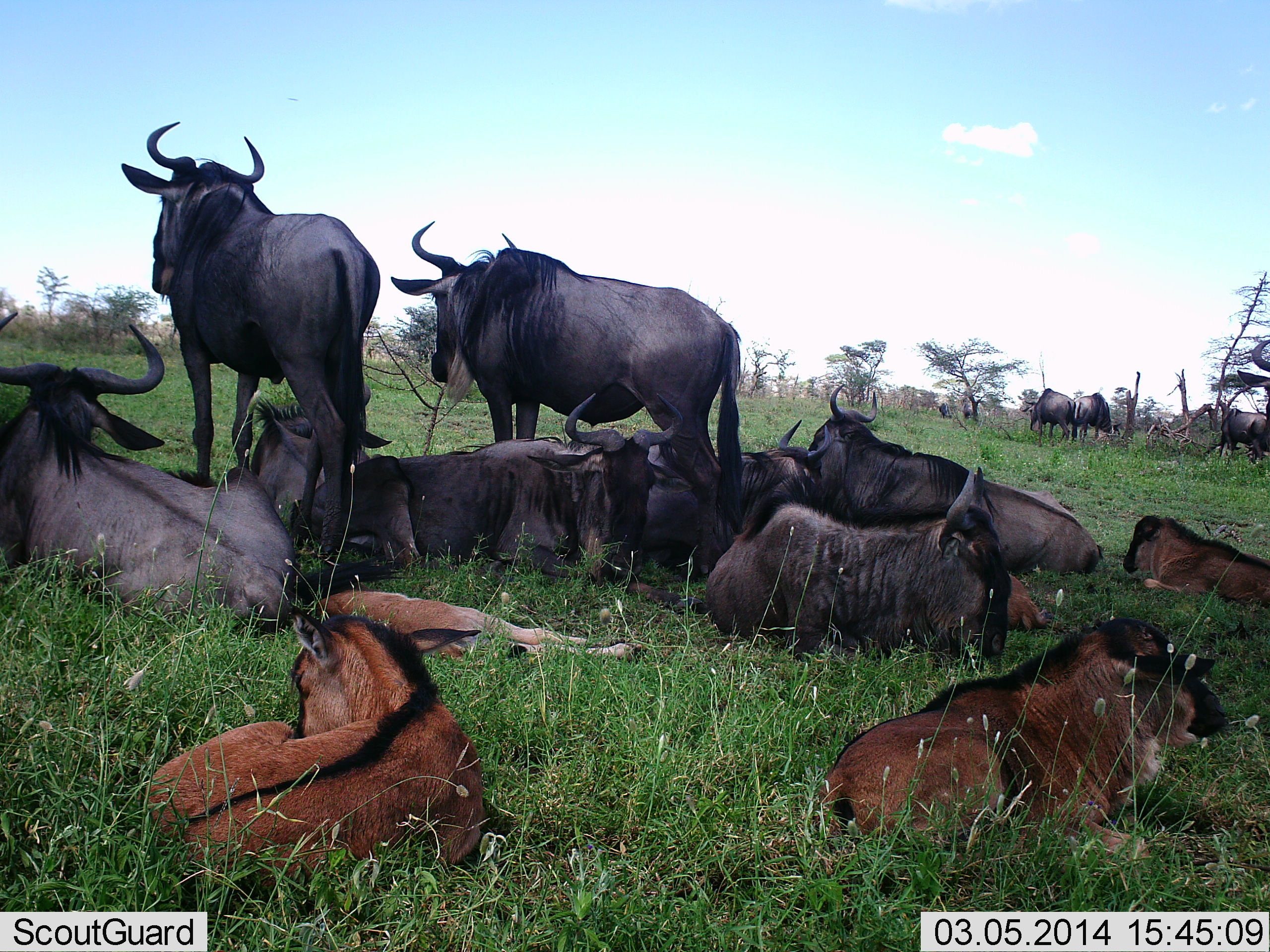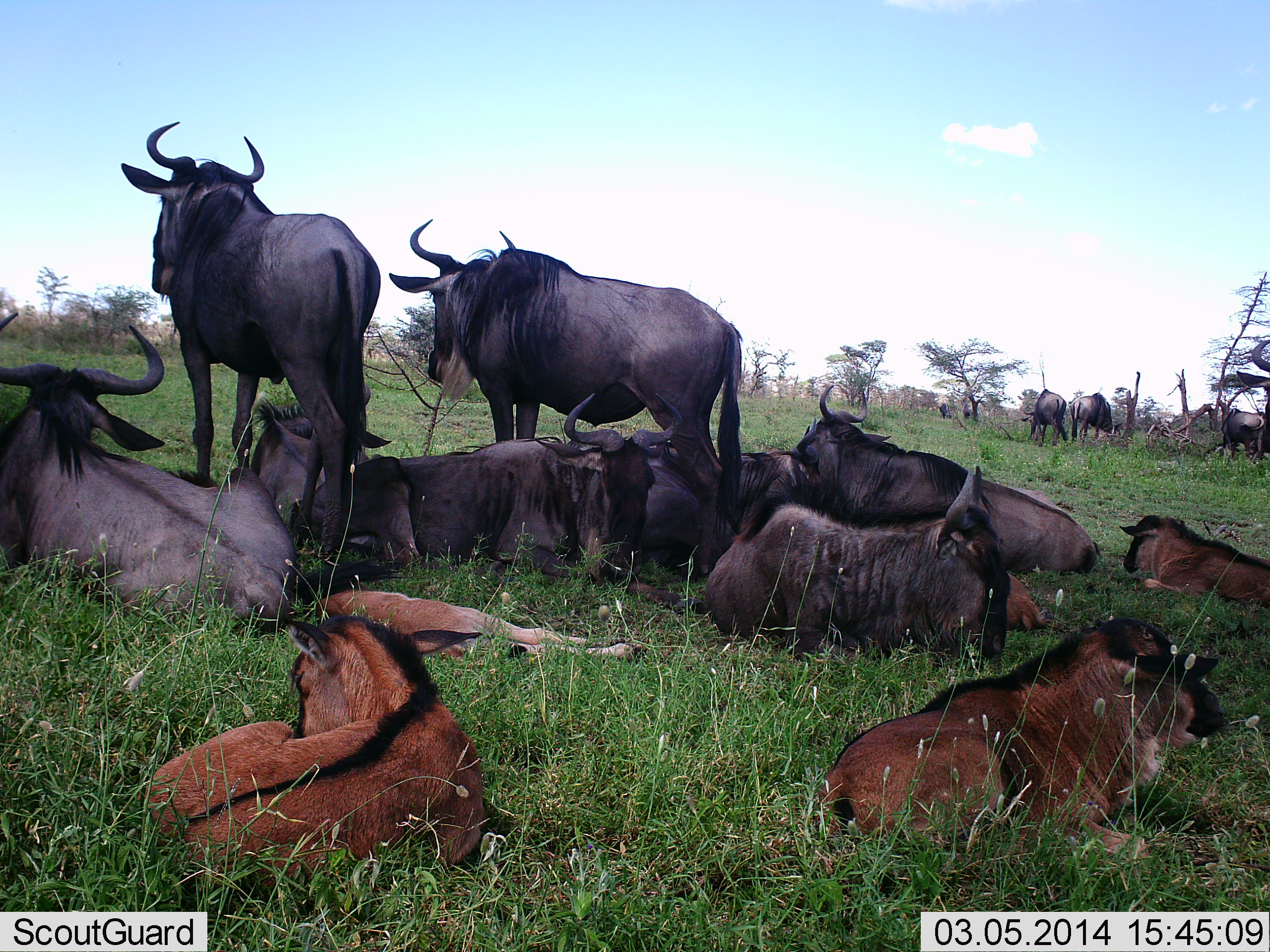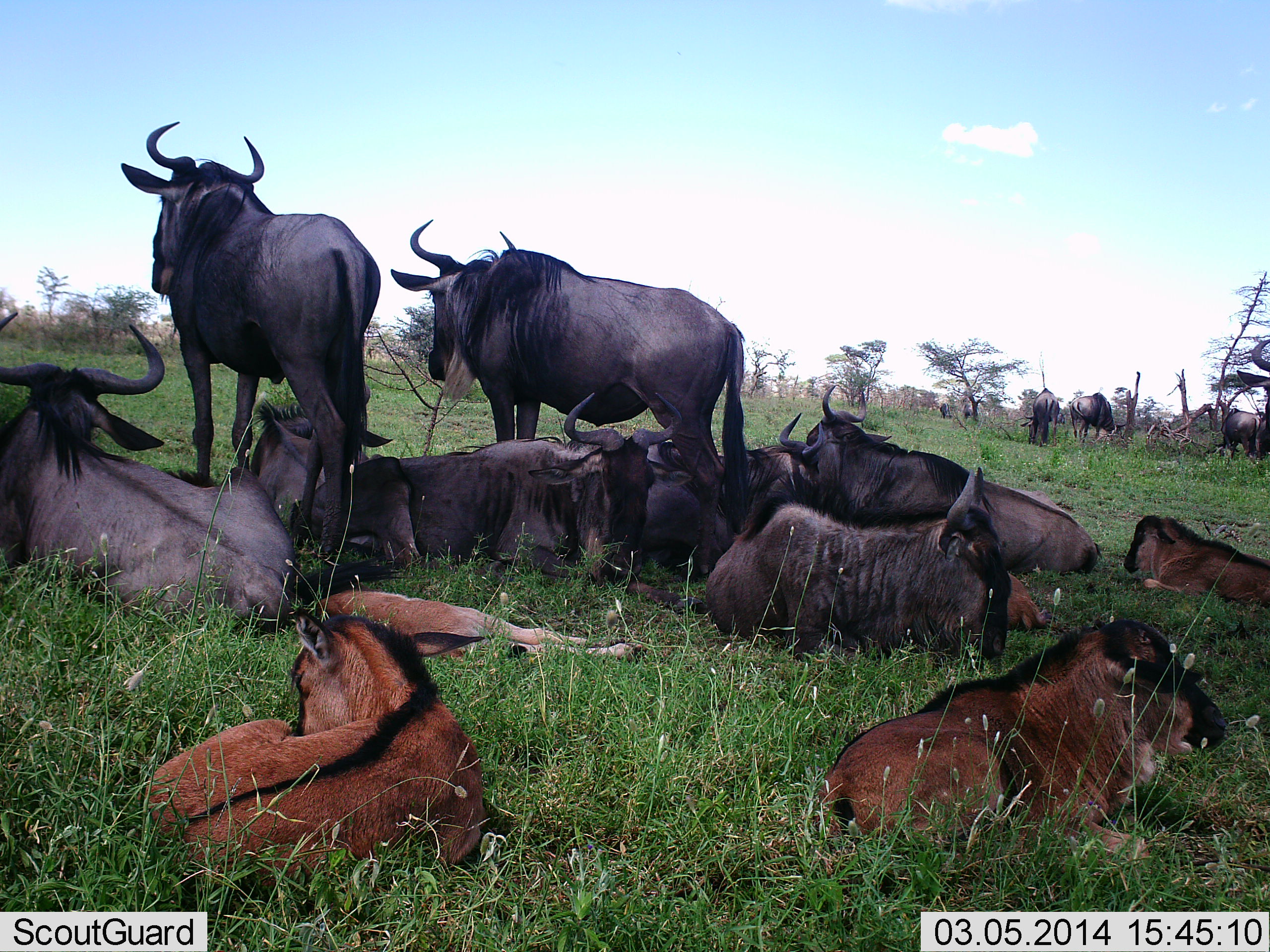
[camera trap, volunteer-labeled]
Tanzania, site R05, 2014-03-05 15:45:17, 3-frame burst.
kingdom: Animalia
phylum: Chordata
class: Mammalia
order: Artiodactyla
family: Bovidae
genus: Connochaetes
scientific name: Connochaetes taurinus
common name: blue wildebeest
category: wildebeest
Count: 11-50.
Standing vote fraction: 80%.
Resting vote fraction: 90%.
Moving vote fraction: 0%.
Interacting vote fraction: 10%.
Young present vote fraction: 80%.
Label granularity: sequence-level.